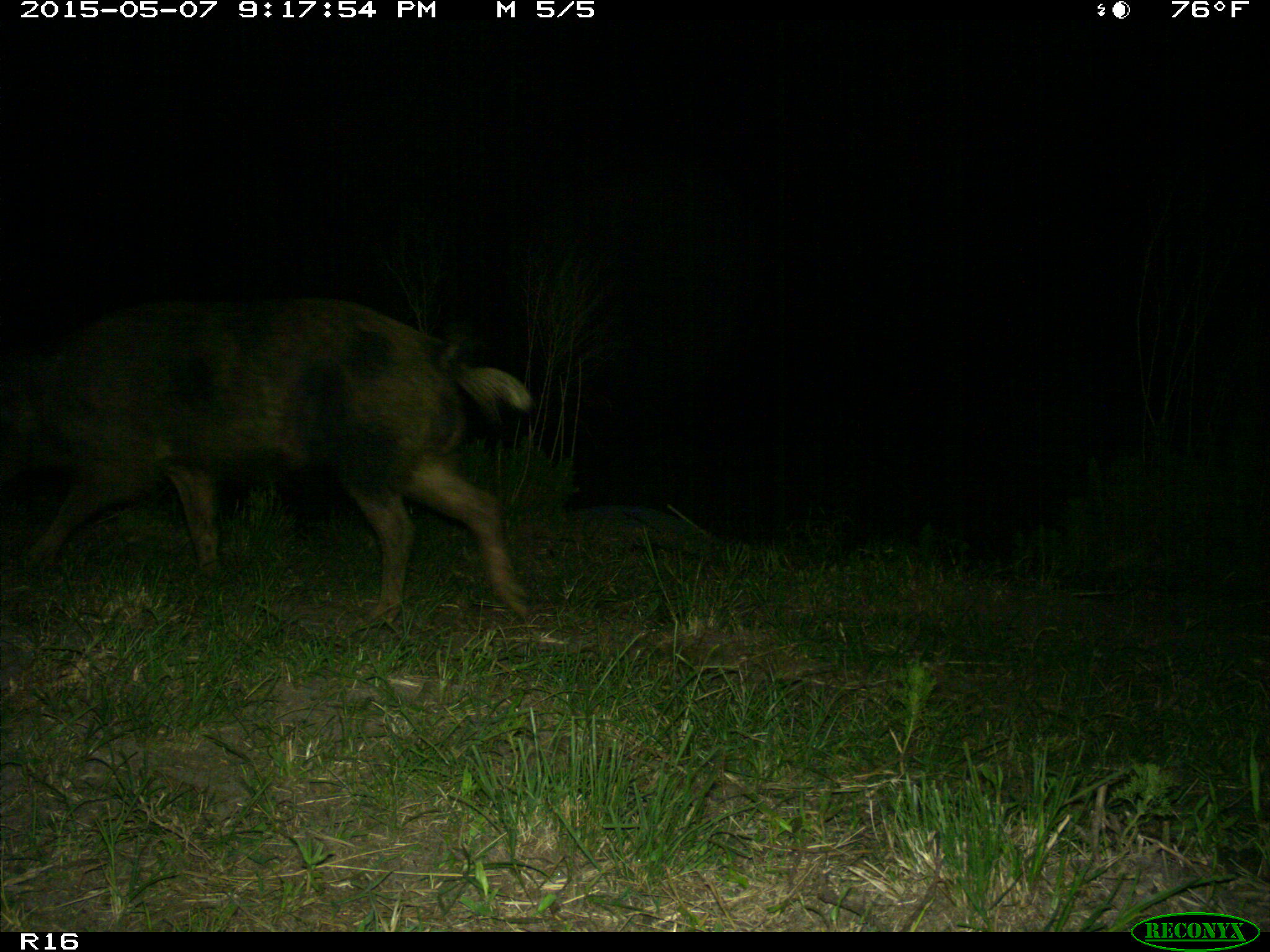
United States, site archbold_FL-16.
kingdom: Animalia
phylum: Chordata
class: Mammalia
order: Artiodactyla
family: Suidae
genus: Sus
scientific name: Sus scrofa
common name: wild boar